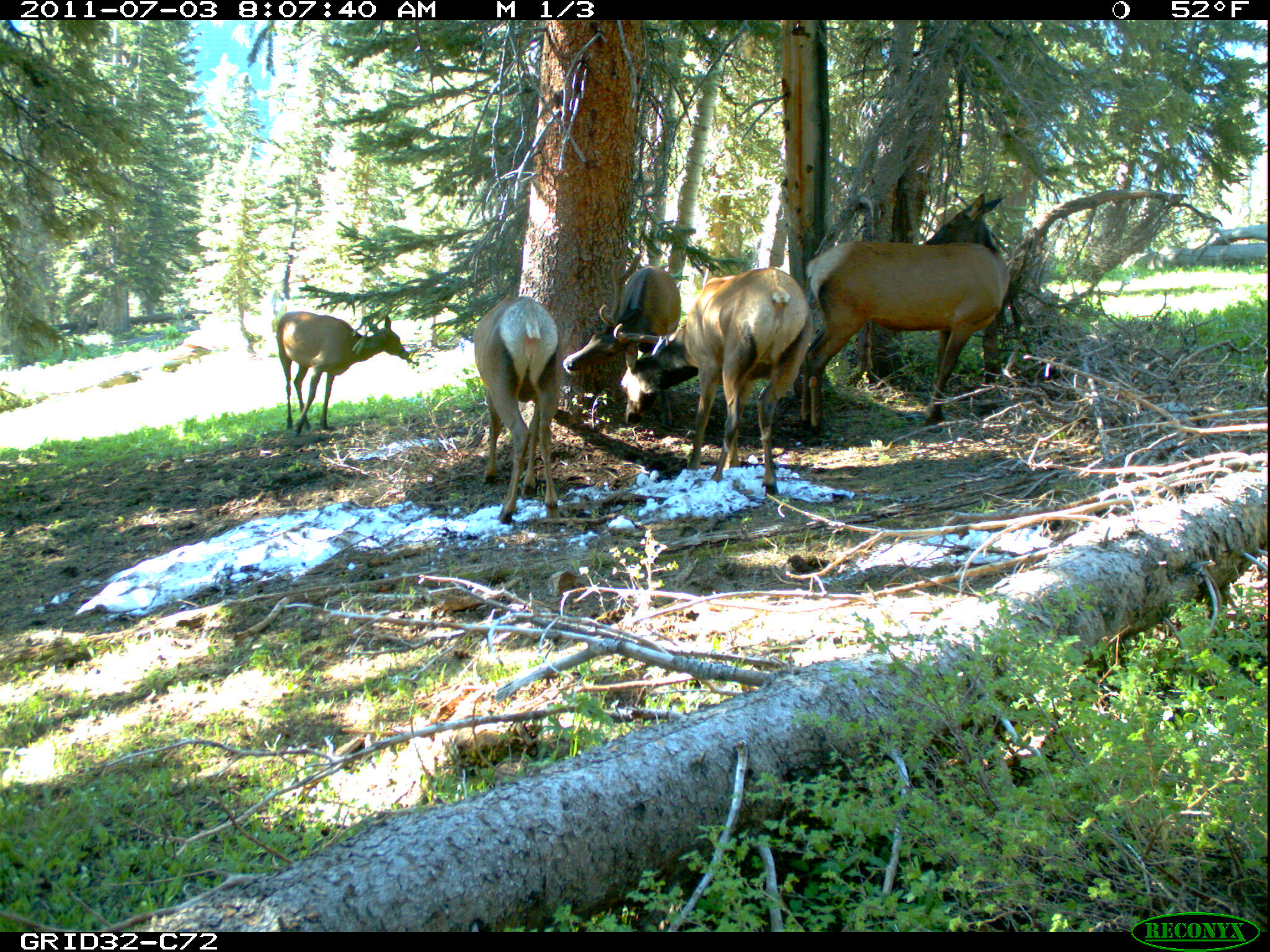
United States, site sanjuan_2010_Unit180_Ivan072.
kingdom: Animalia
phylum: Chordata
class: Mammalia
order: Artiodactyla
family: Cervidae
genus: Cervus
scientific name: Cervus elaphus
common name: red deer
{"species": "Cervus elaphus (red deer)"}